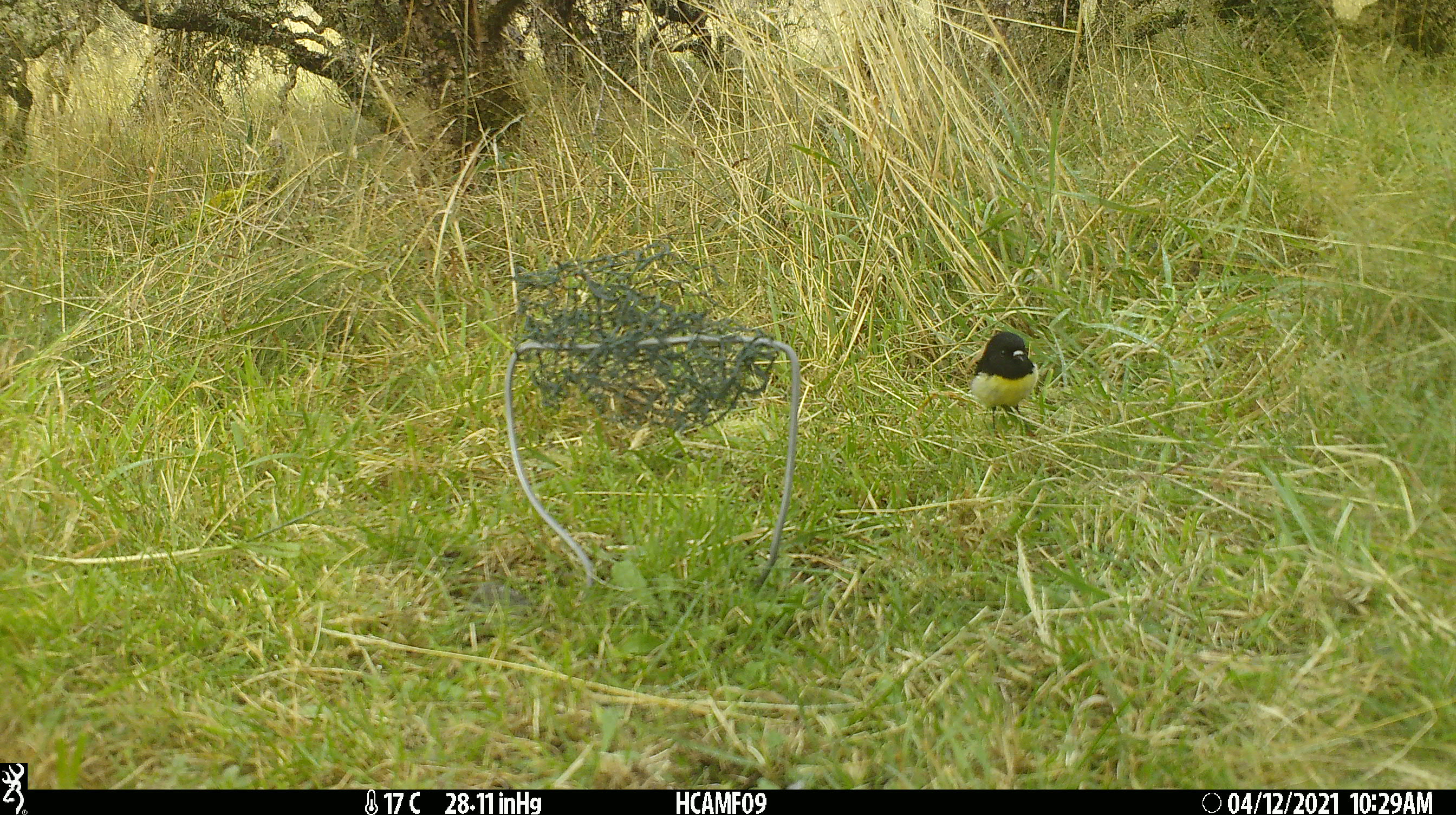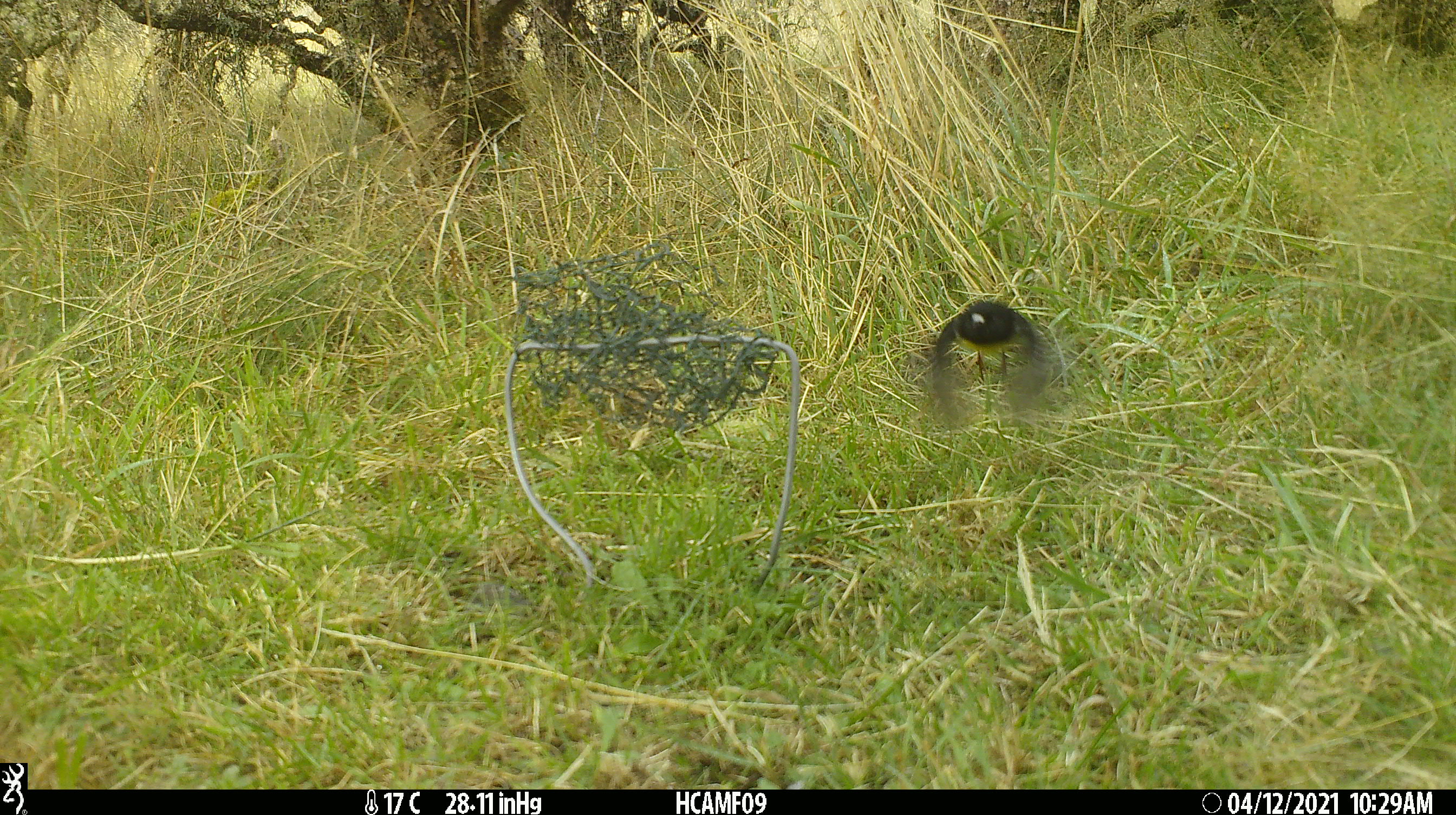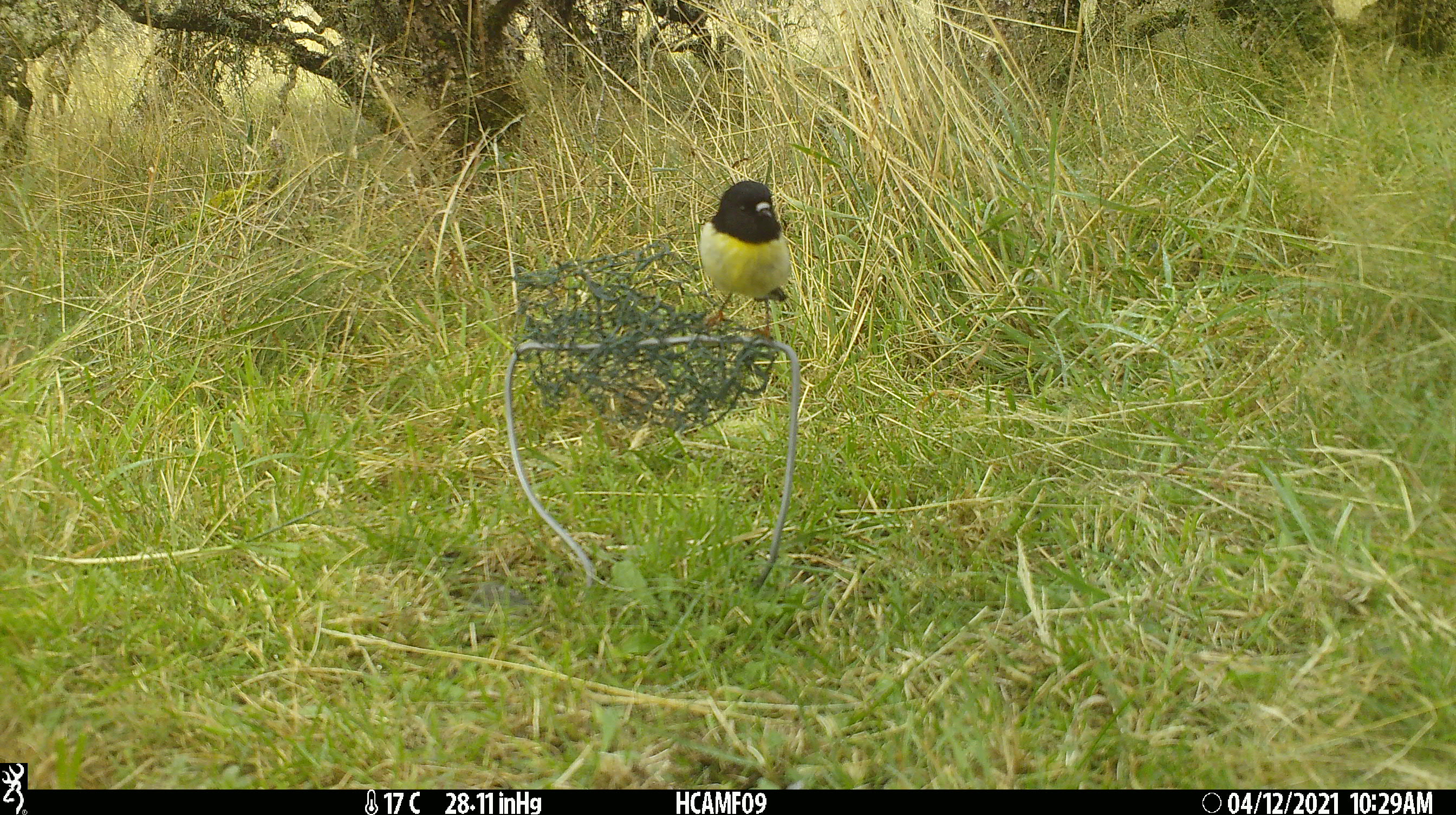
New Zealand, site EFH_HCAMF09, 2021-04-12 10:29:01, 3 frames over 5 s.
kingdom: Animalia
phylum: Chordata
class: Aves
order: Passeriformes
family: Petroicidae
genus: Petroica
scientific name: Petroica macrocephala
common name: tomtit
Tomtit (Petroica macrocephala).